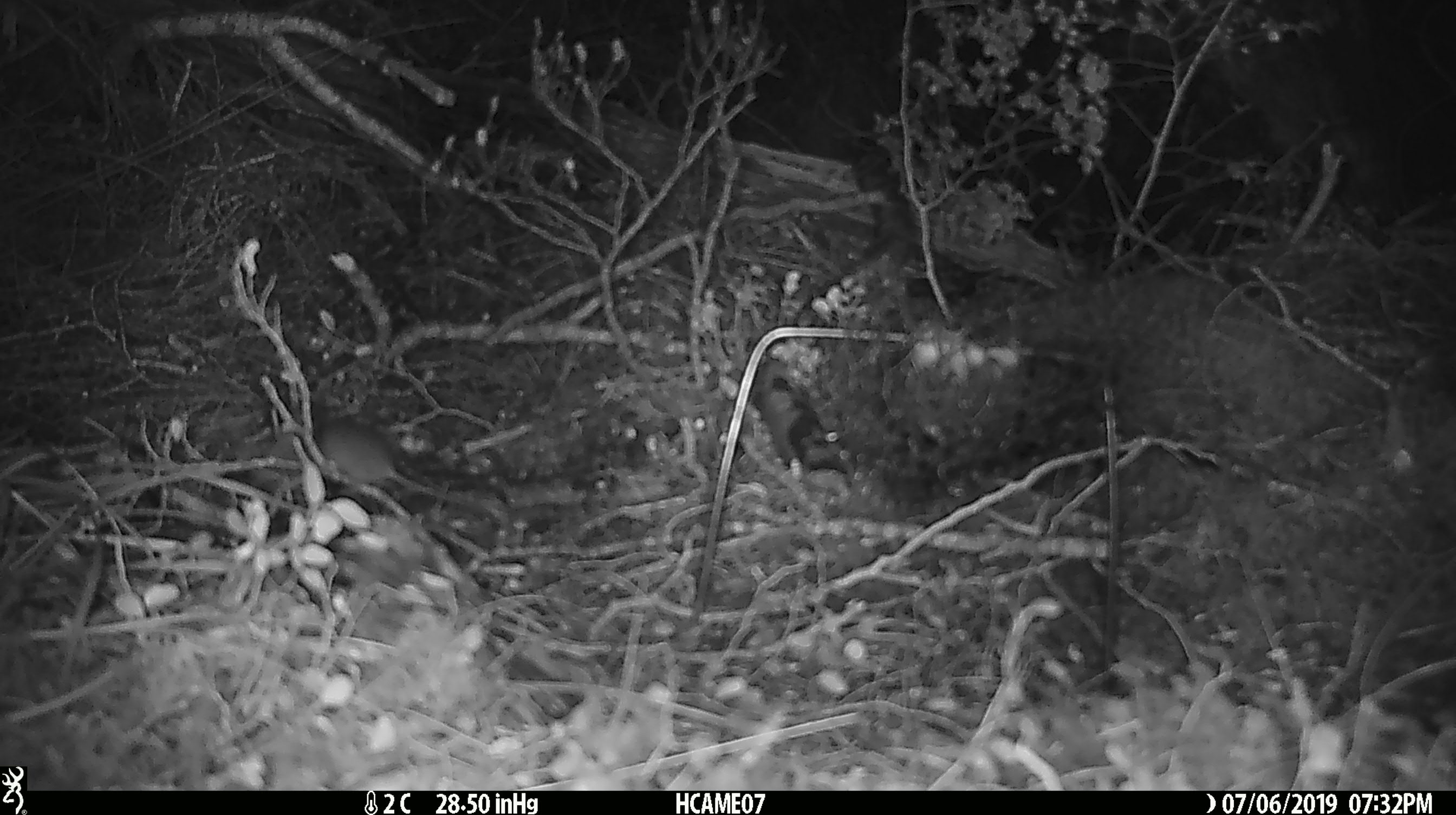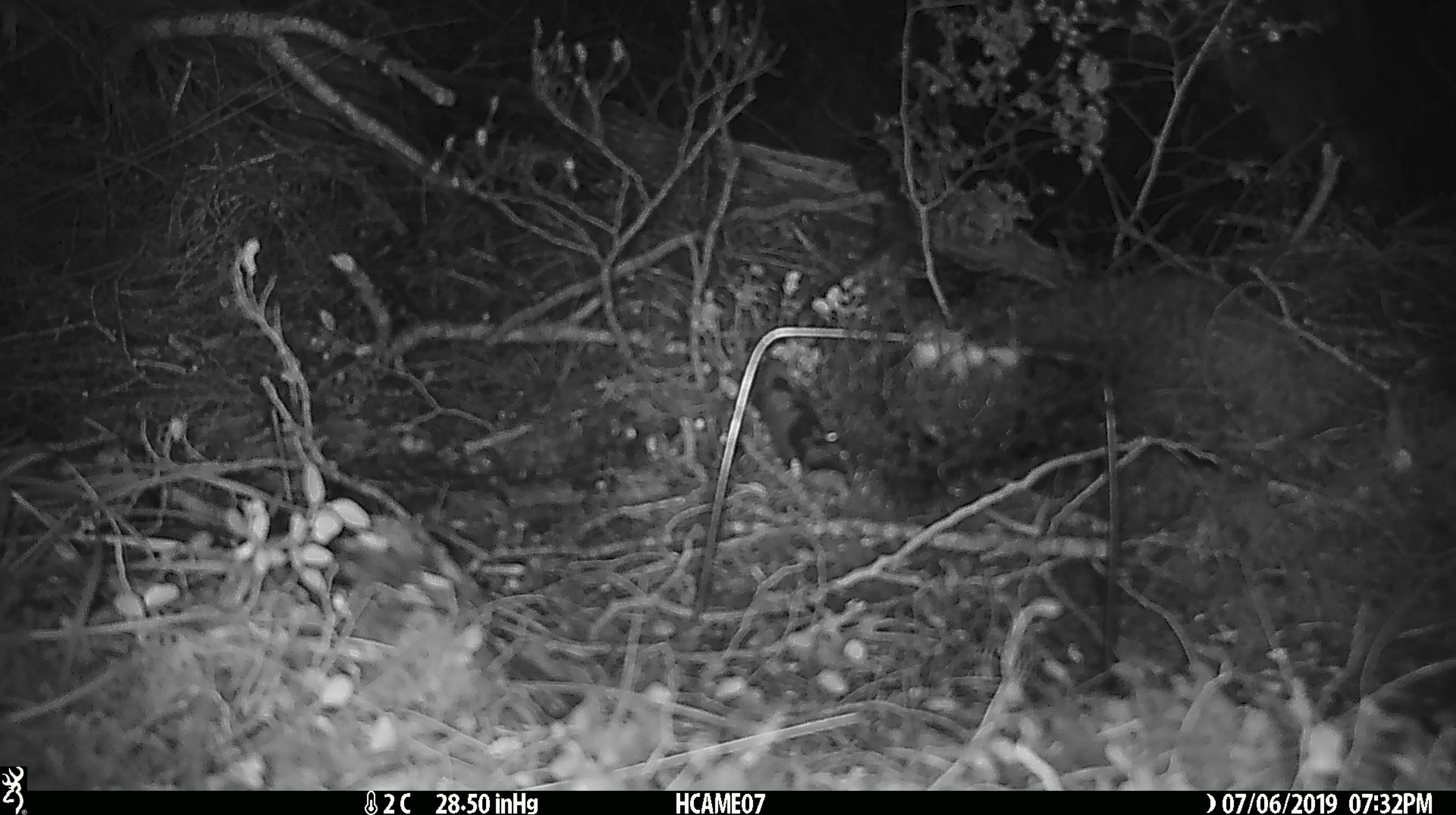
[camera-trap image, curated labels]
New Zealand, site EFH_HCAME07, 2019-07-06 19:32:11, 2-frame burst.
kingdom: Animalia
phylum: Chordata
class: Mammalia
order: Rodentia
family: Muridae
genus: Mus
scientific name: Mus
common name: mouse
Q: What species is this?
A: Mouse (Mus).